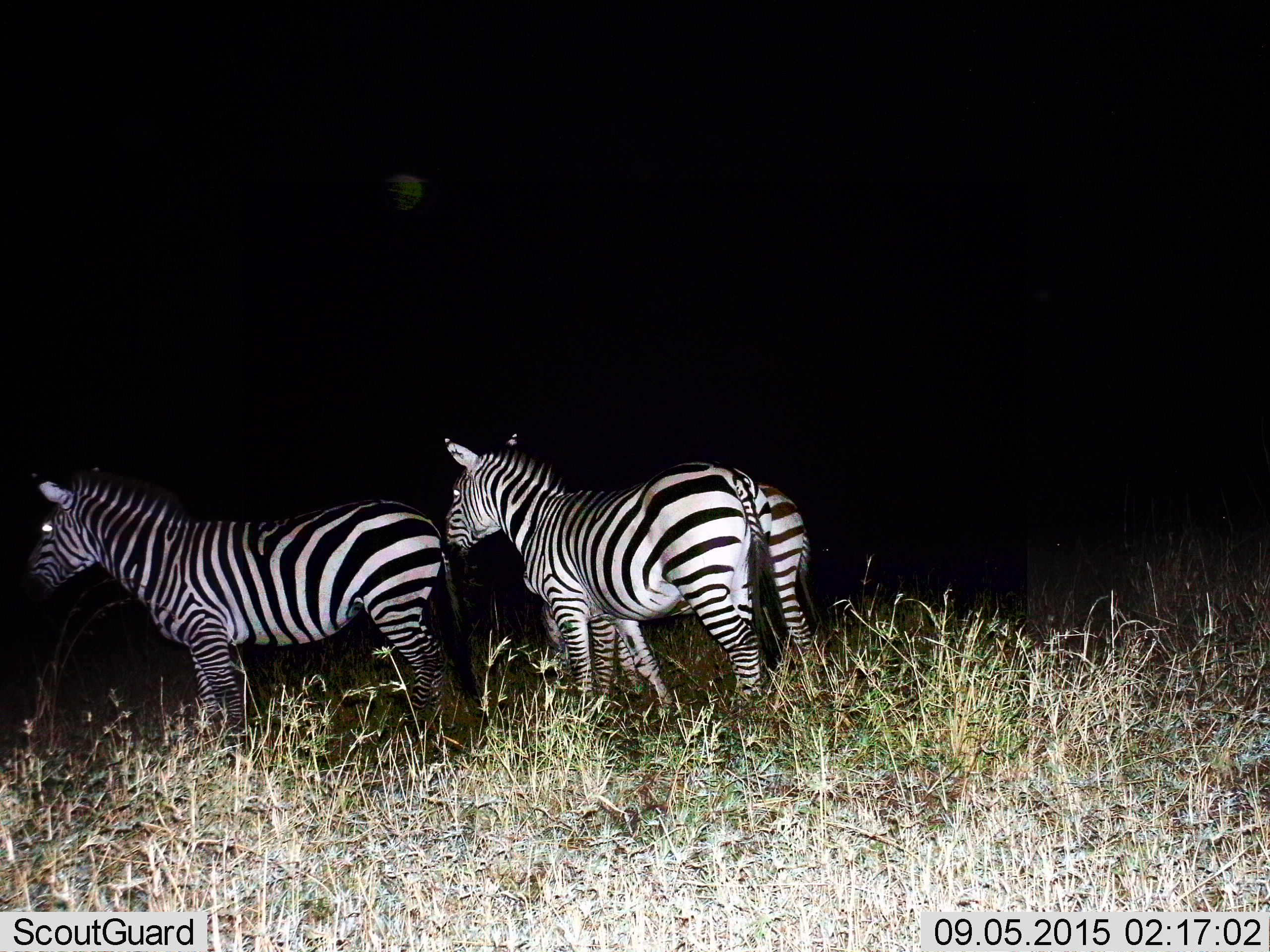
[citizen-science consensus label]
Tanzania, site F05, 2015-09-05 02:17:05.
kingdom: Animalia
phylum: Chordata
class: Mammalia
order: Perissodactyla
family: Equidae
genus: Equus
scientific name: Equus quagga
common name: plains zebra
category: zebra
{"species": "zebra (plains zebra) (Equus quagga)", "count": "3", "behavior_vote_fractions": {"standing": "84%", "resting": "0%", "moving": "11%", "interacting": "5%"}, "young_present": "5%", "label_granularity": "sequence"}